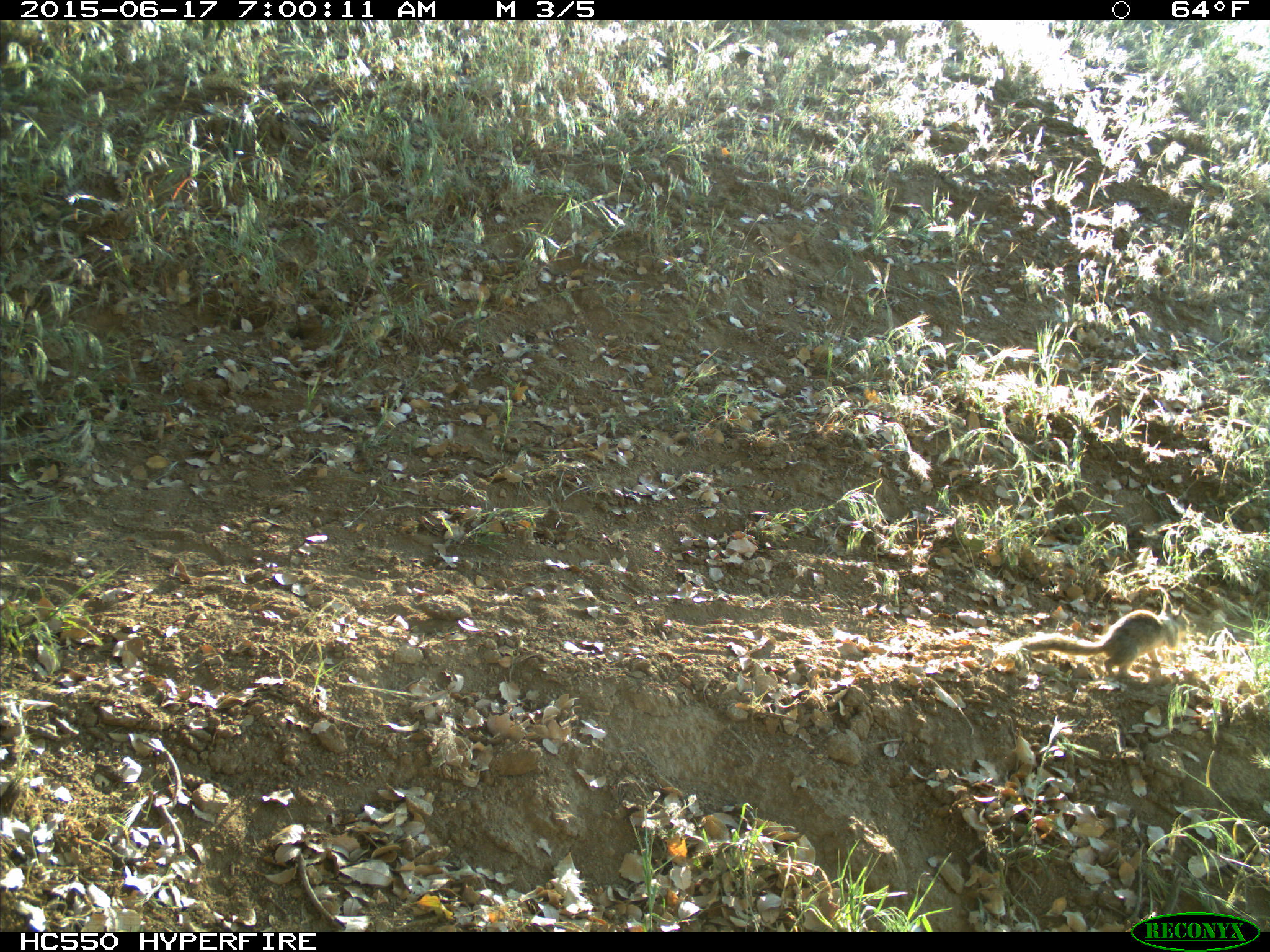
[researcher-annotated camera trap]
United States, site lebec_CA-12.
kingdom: Animalia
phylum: Chordata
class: Mammalia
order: Rodentia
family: Sciuridae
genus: Otospermophilus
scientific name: Otospermophilus beecheyi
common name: california ground squirrel